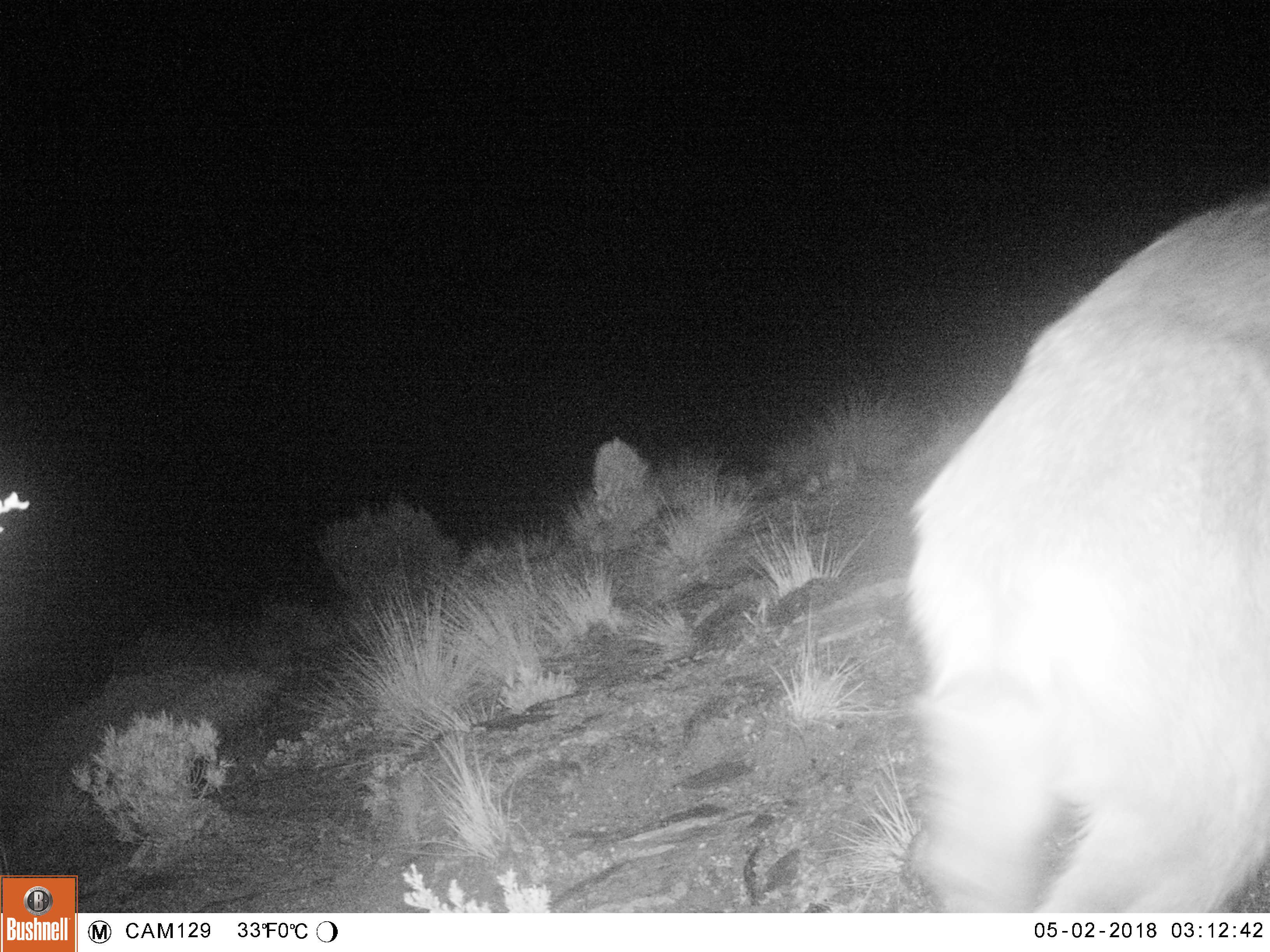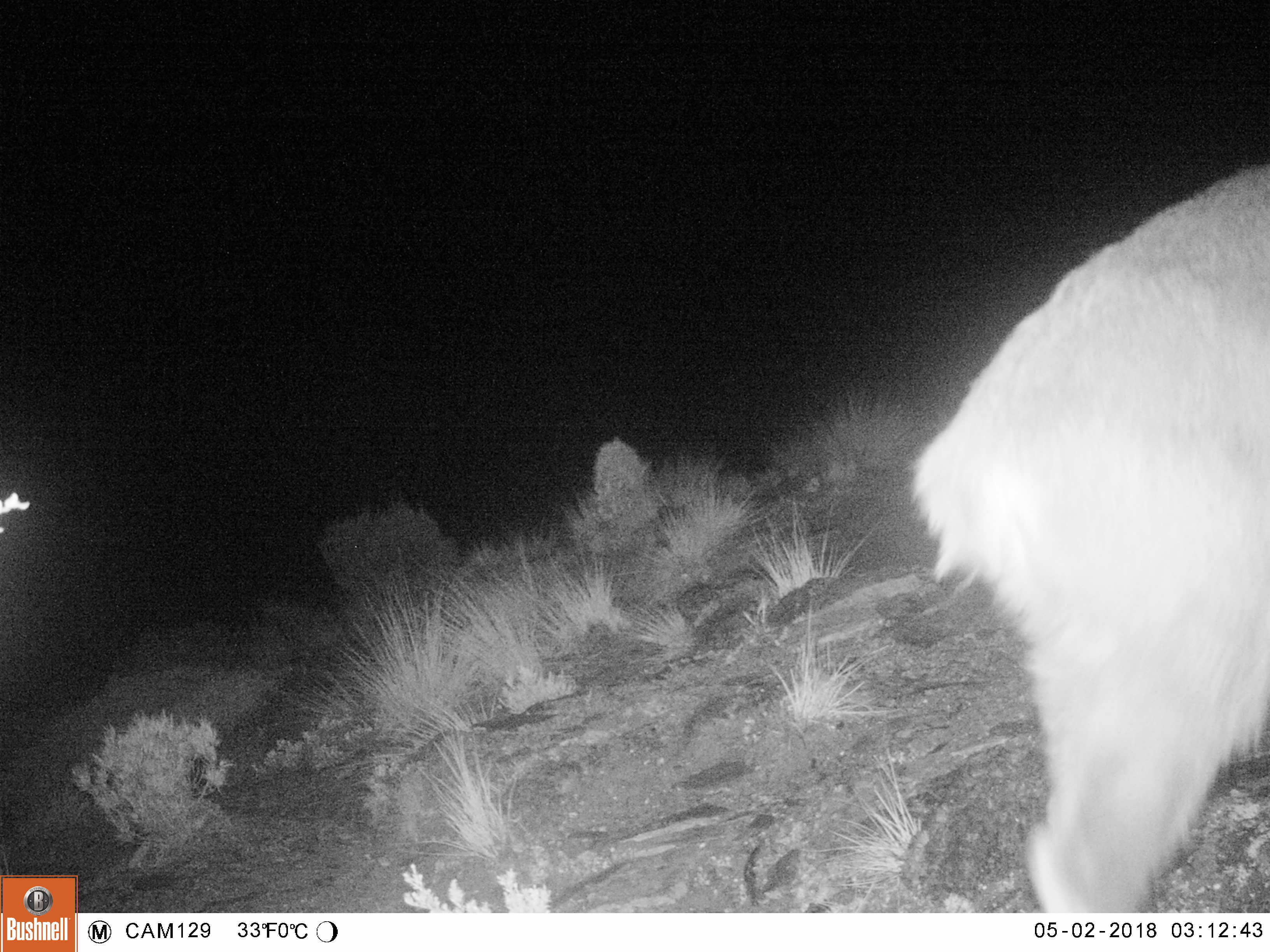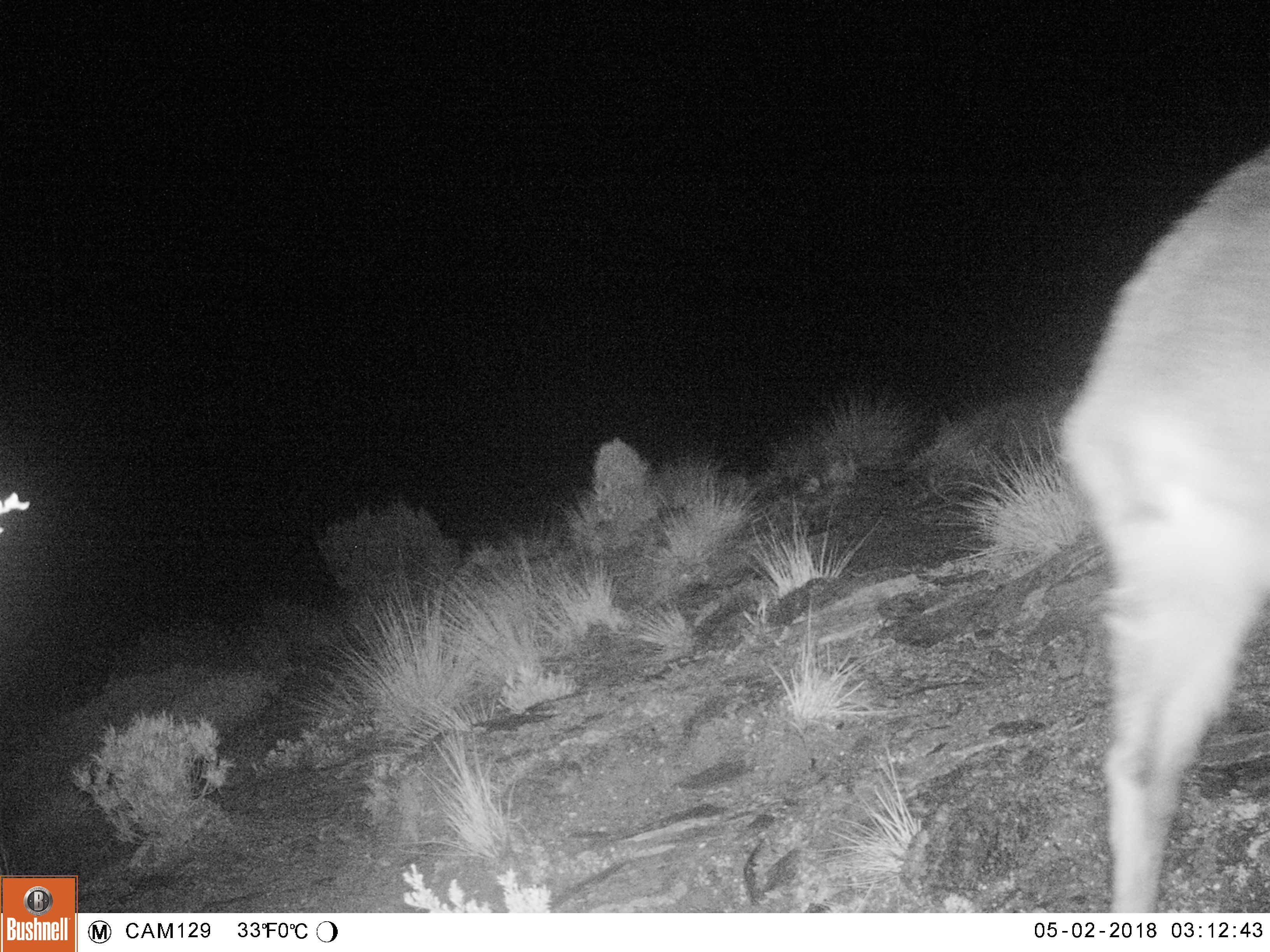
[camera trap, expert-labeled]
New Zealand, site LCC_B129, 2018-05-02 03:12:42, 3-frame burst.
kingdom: Animalia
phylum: Chordata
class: Mammalia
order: Artiodactyla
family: Bovidae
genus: Nilgiritragus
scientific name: Nilgiritragus hylocrius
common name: tahr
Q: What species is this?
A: Tahr (Nilgiritragus hylocrius).